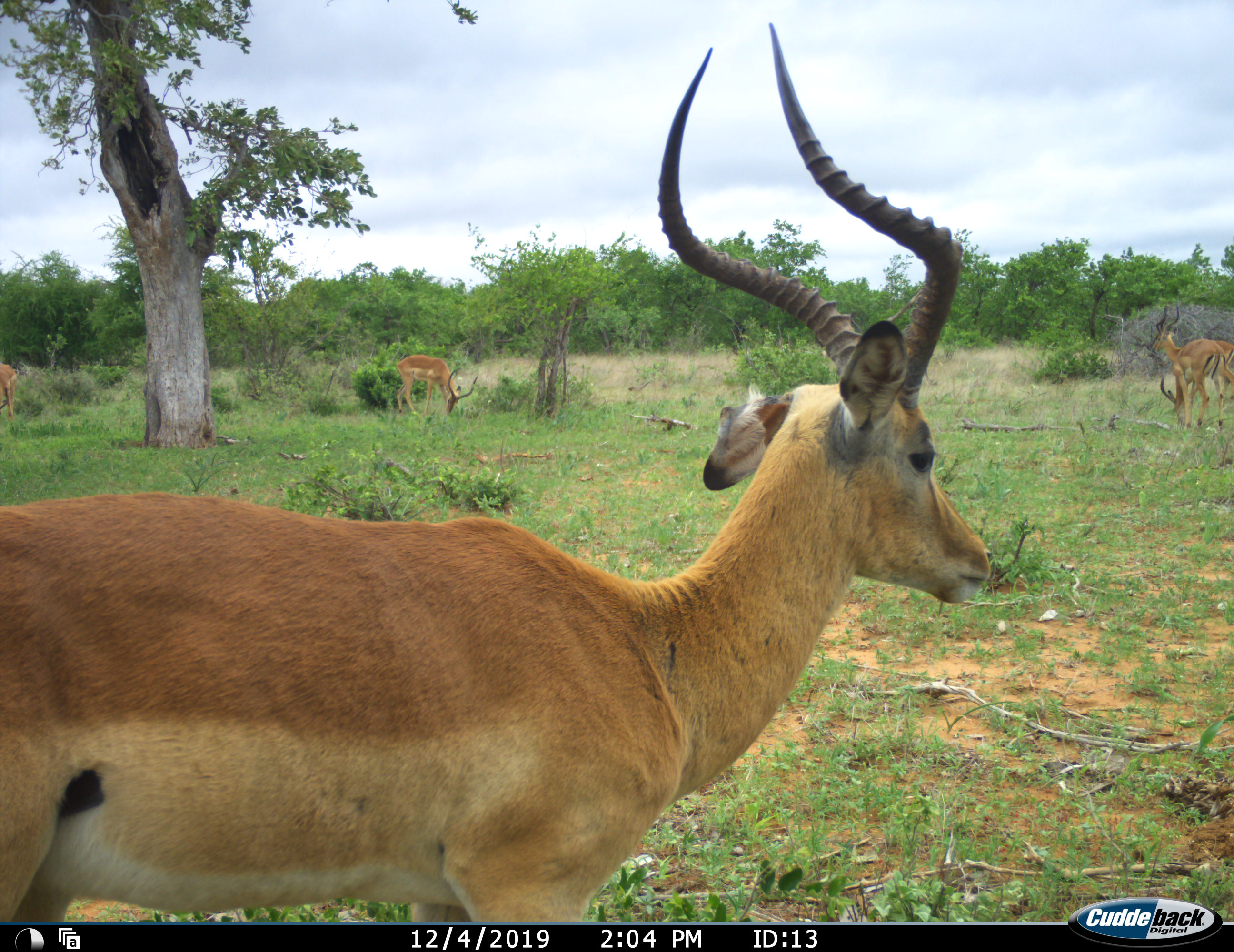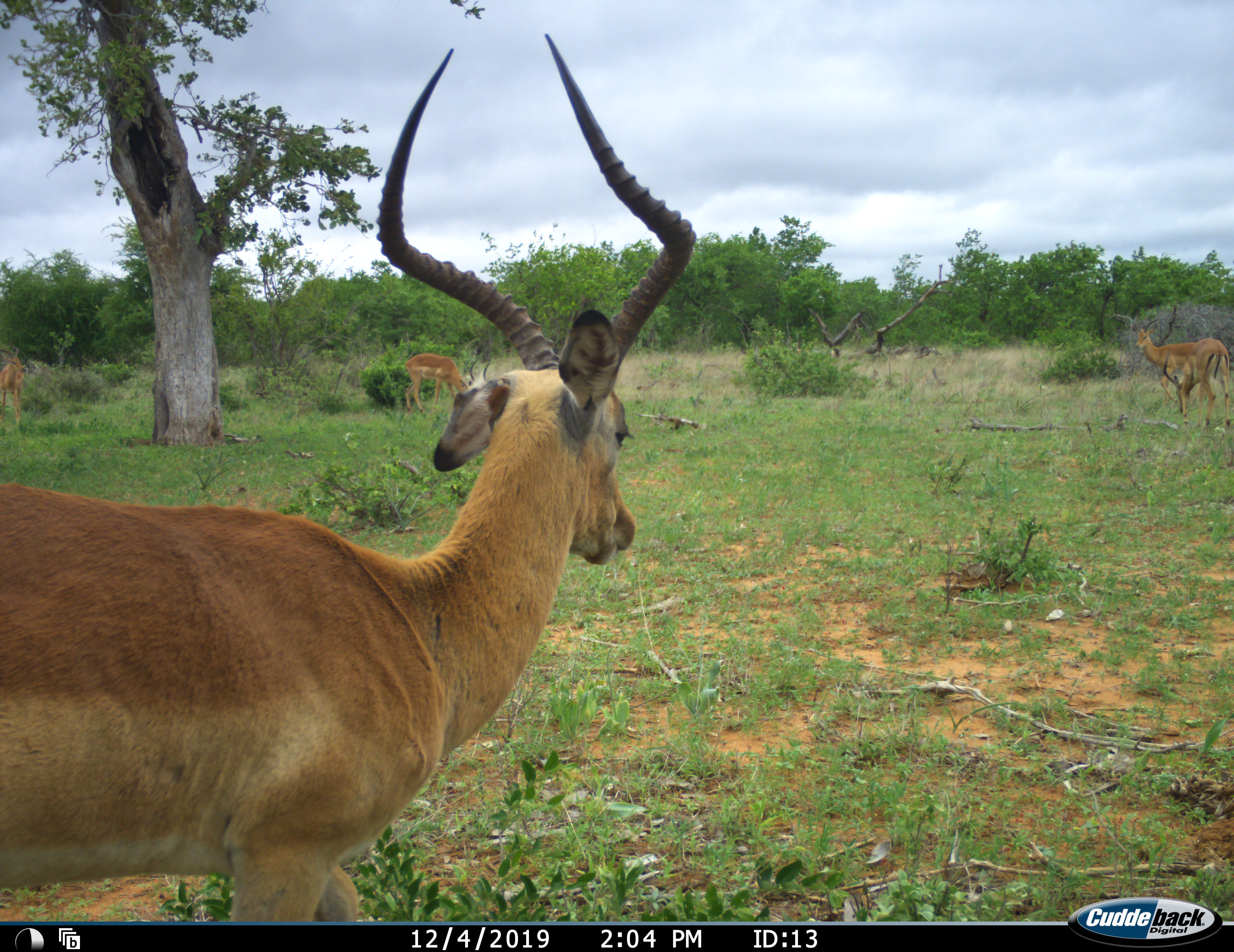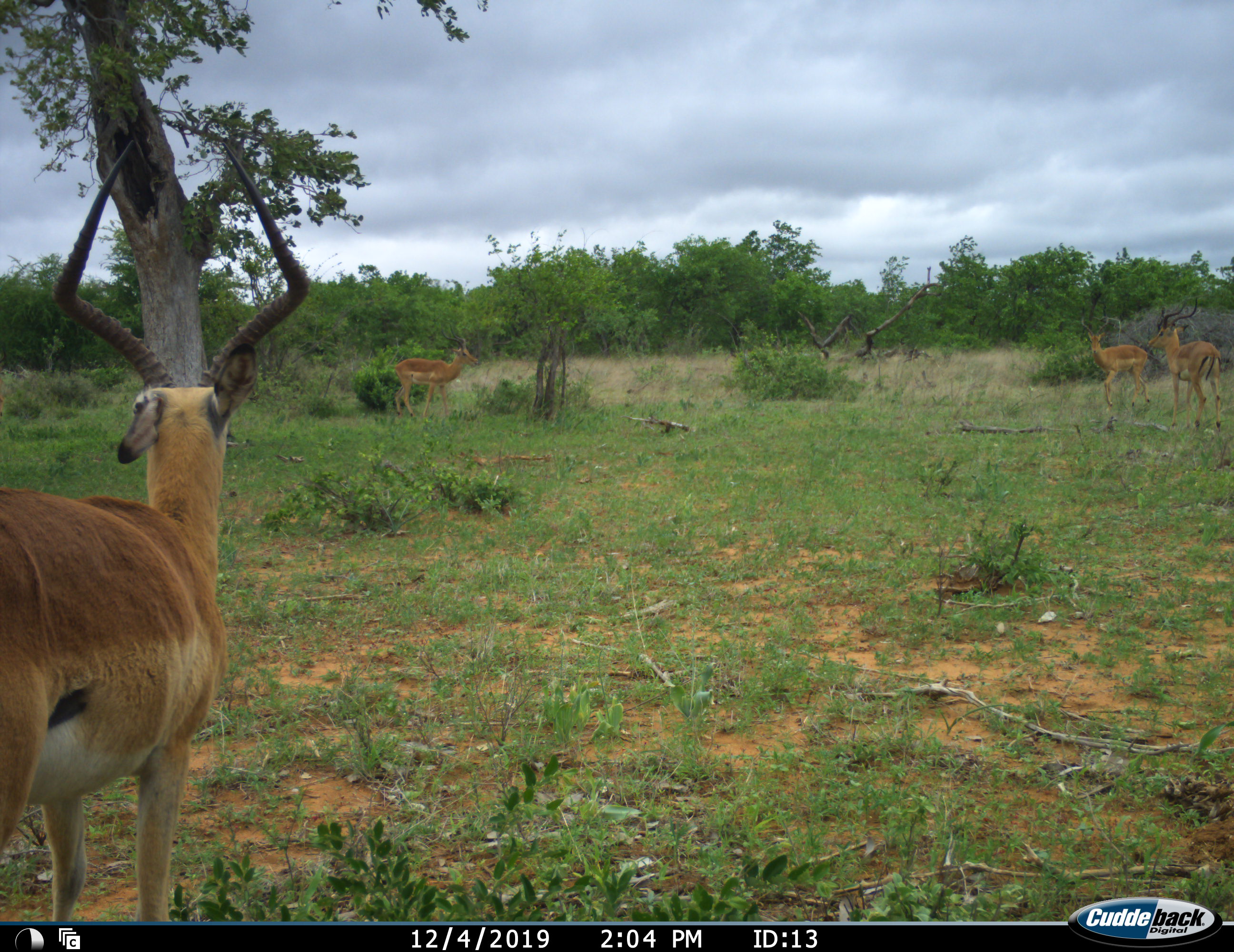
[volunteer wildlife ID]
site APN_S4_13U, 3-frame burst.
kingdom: Animalia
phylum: Chordata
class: Mammalia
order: Artiodactyla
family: Bovidae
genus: Aepyceros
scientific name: Aepyceros melampus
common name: impala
Impala (Aepyceros melampus), count 4. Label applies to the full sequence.